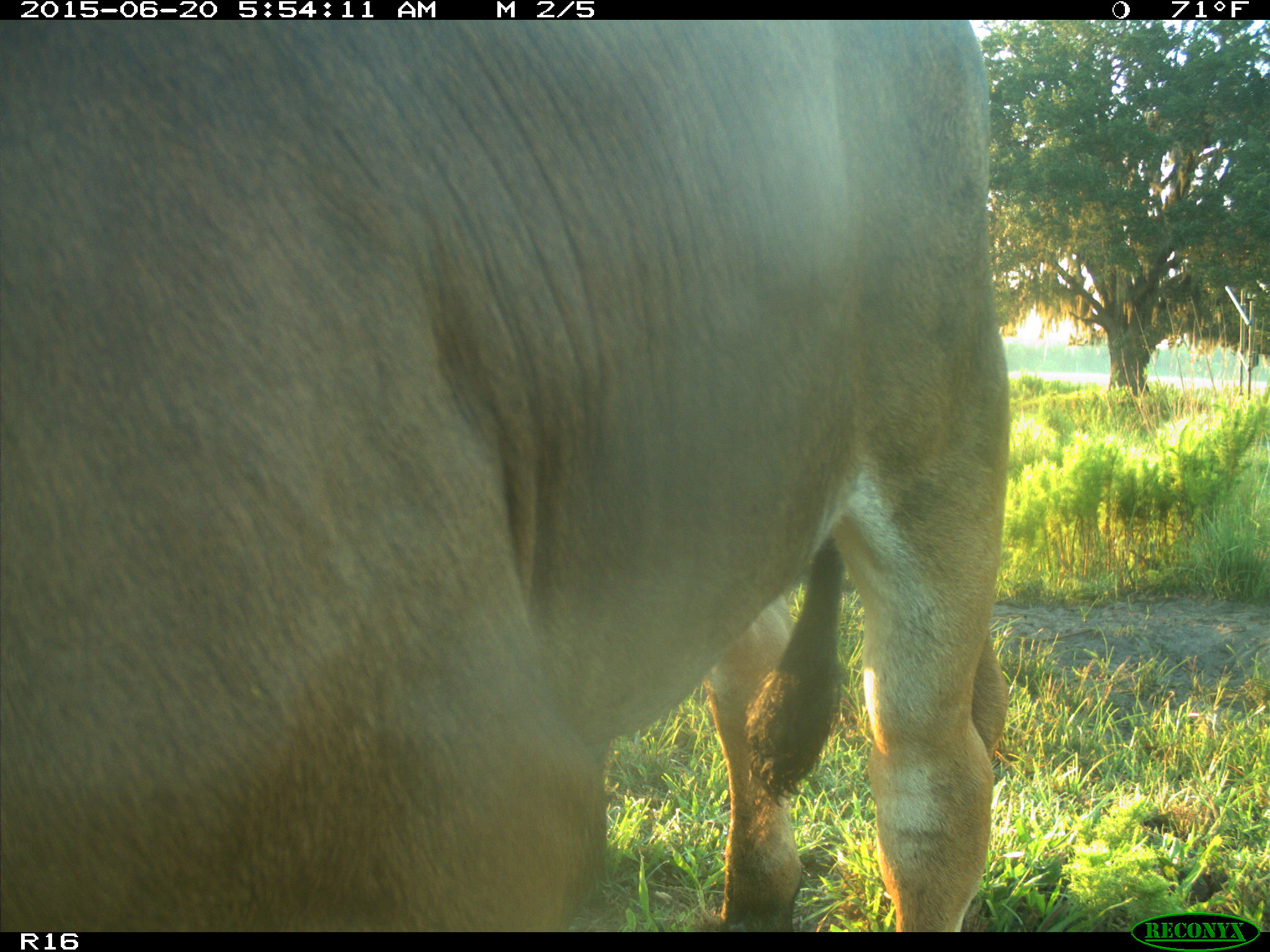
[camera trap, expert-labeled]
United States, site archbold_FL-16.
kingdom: Animalia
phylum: Chordata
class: Mammalia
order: Artiodactyla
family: Bovidae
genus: Bos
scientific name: Bos taurus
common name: domestic cow